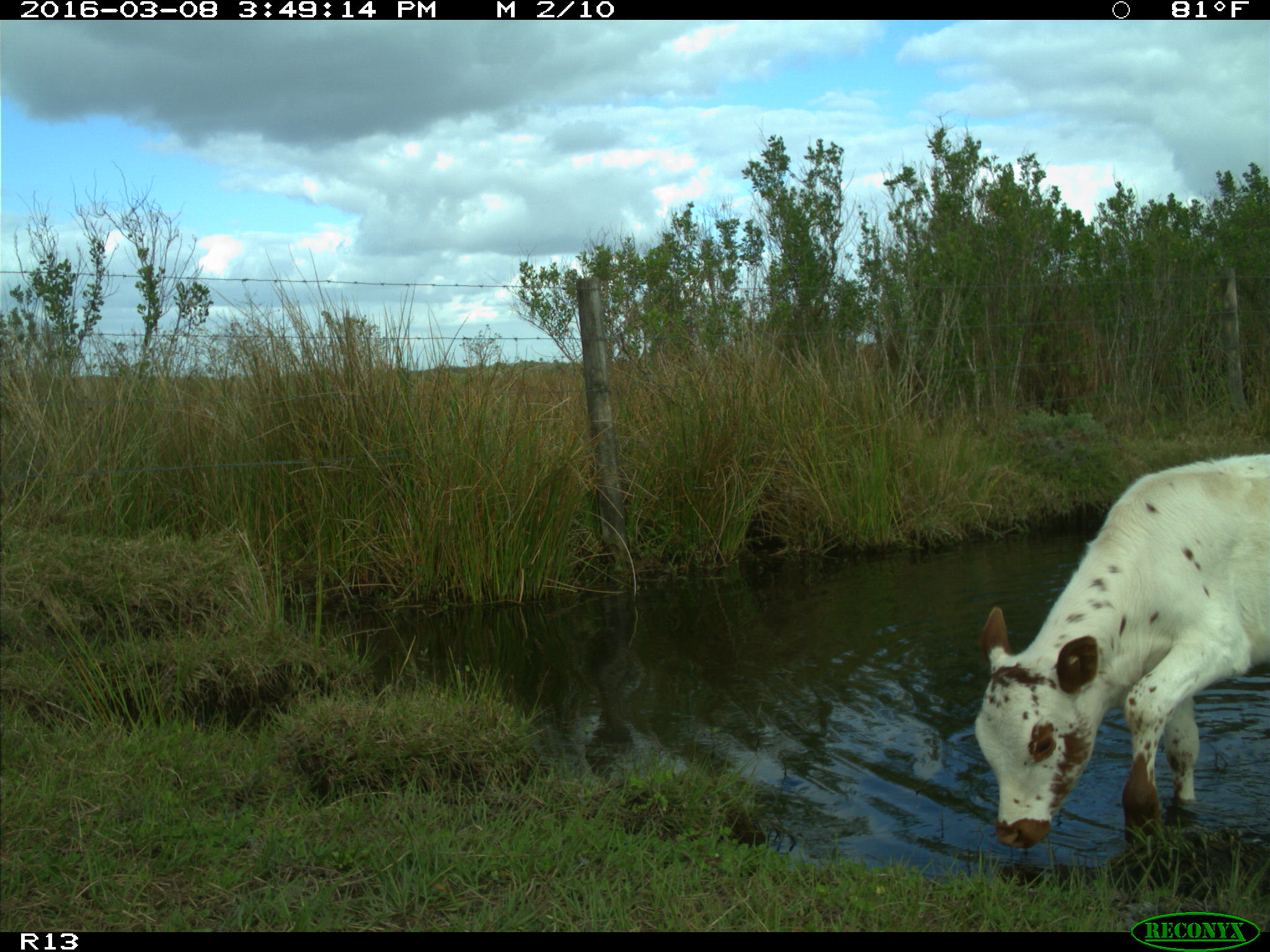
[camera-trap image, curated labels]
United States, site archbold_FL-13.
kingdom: Animalia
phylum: Chordata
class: Mammalia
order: Artiodactyla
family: Bovidae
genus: Bos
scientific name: Bos taurus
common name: domestic cow